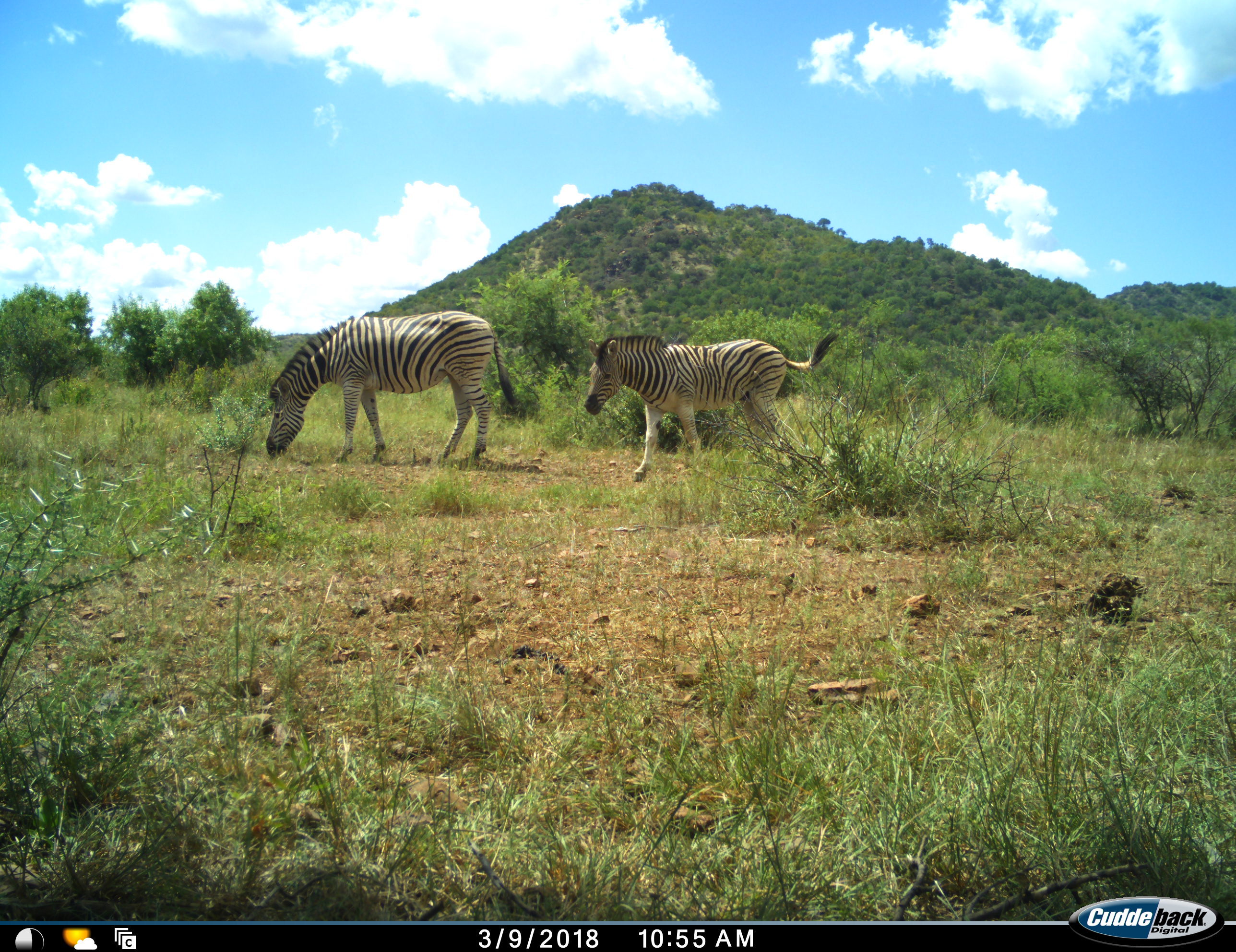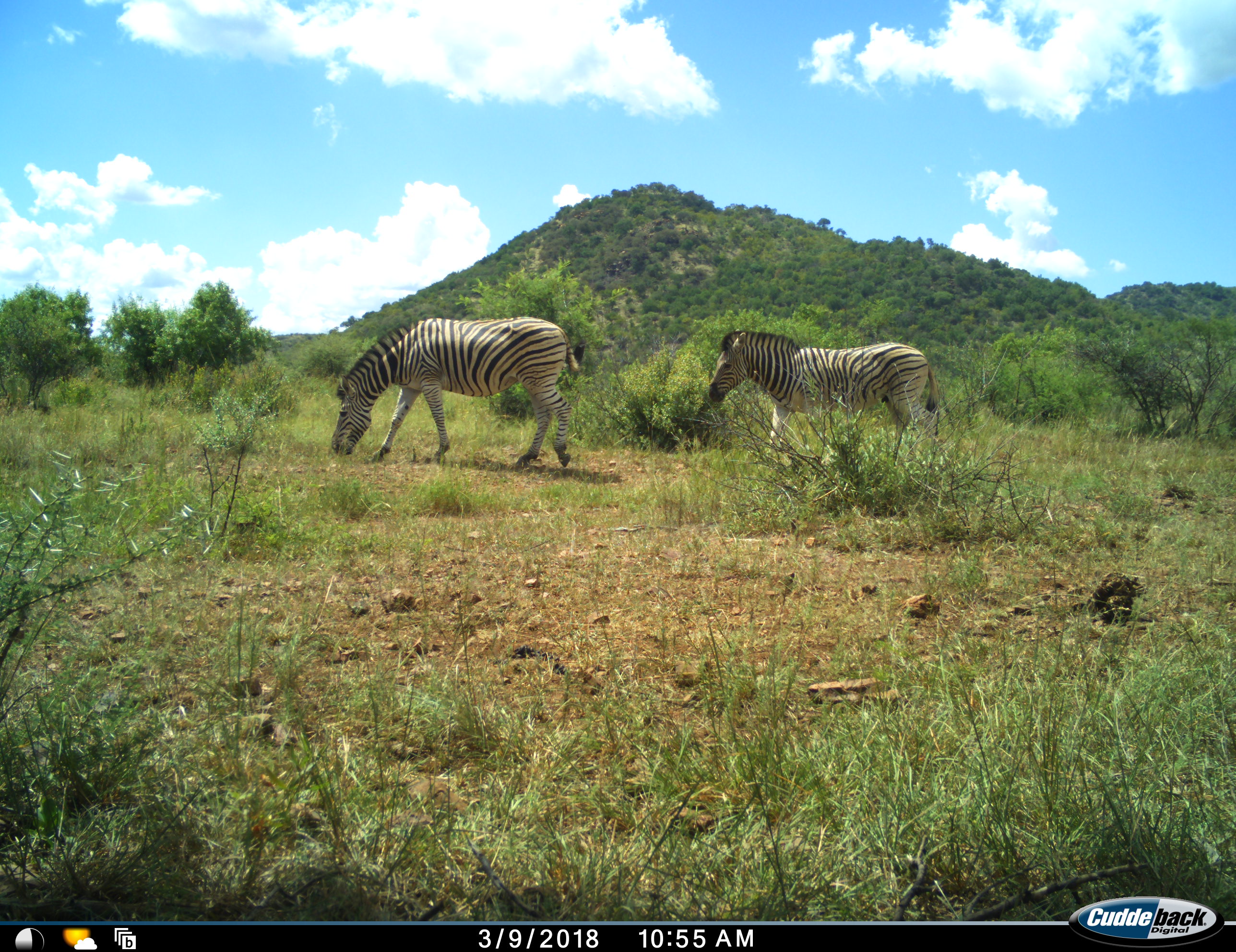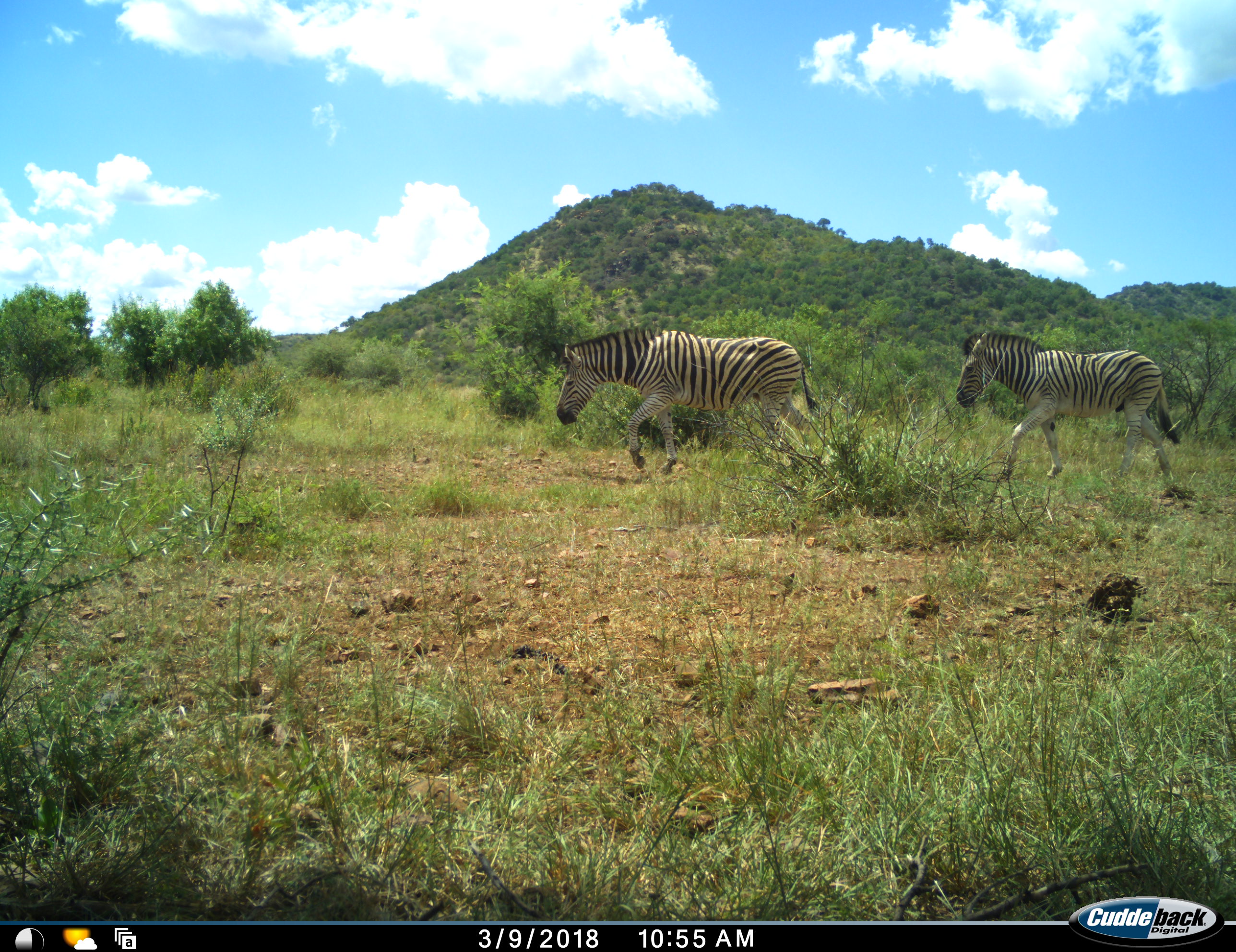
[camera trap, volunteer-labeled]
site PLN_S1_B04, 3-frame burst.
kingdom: Animalia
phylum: Chordata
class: Mammalia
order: Perissodactyla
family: Equidae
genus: Equus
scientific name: Equus quagga burchellii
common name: burchell's zebra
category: zebraburchells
Zebraburchells (burchell's zebra) (Equus quagga burchellii), count 2. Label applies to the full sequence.